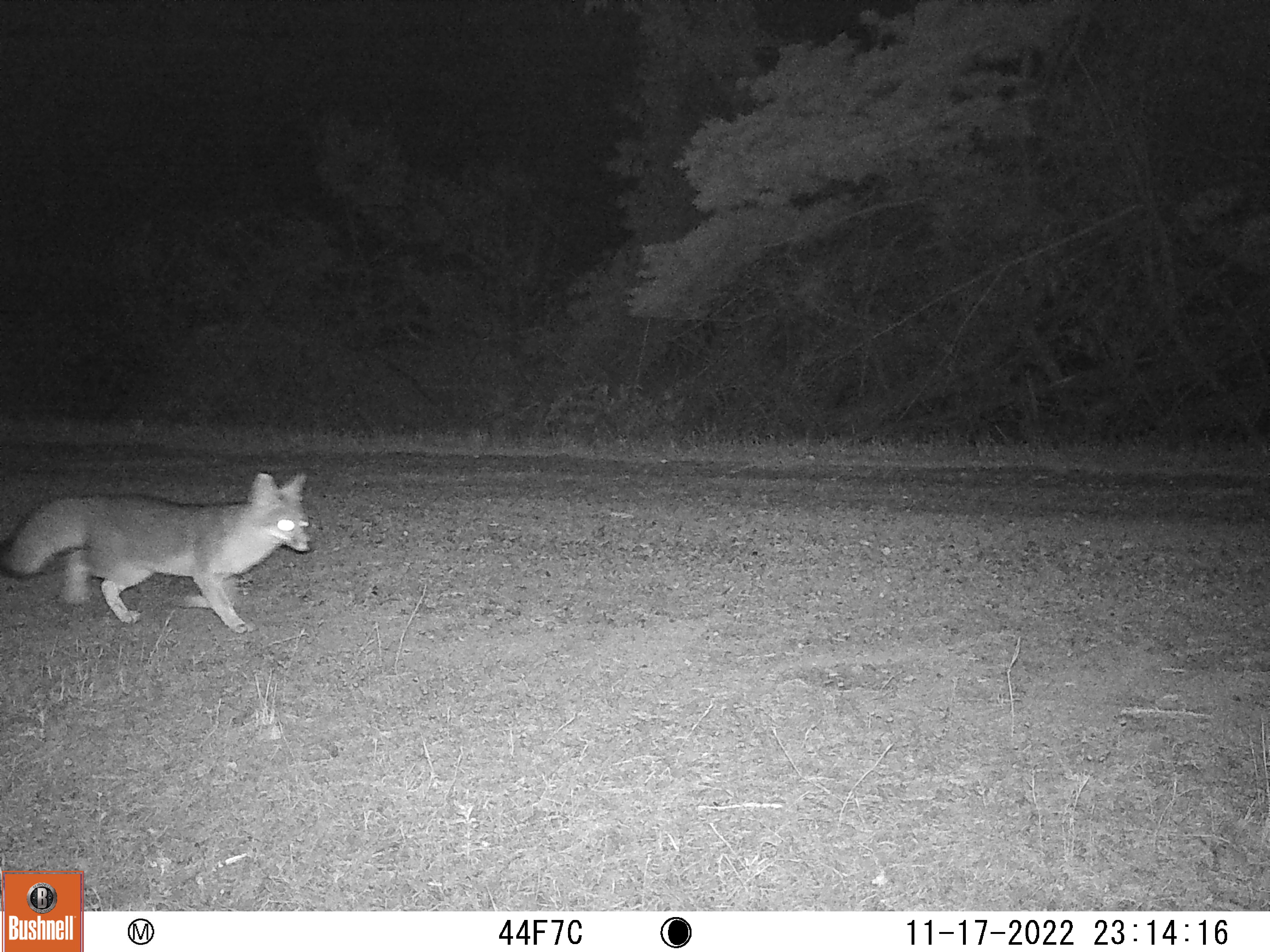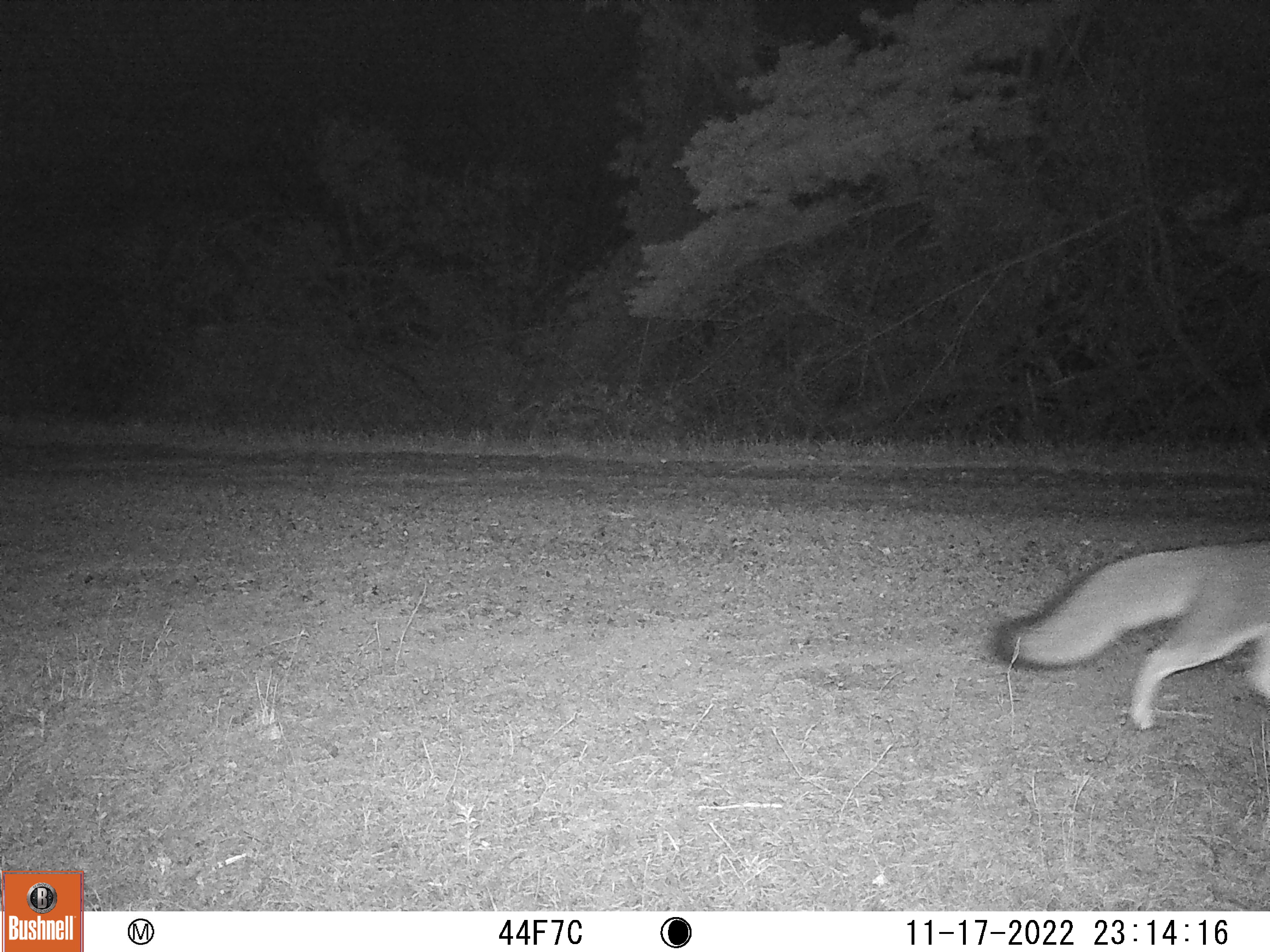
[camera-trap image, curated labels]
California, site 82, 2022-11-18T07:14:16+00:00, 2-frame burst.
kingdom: Animalia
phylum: Chordata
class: Mammalia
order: Carnivora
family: Canidae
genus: Urocyon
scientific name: Urocyon cinereoargenteus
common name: gray fox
Gray fox (Urocyon cinereoargenteus).